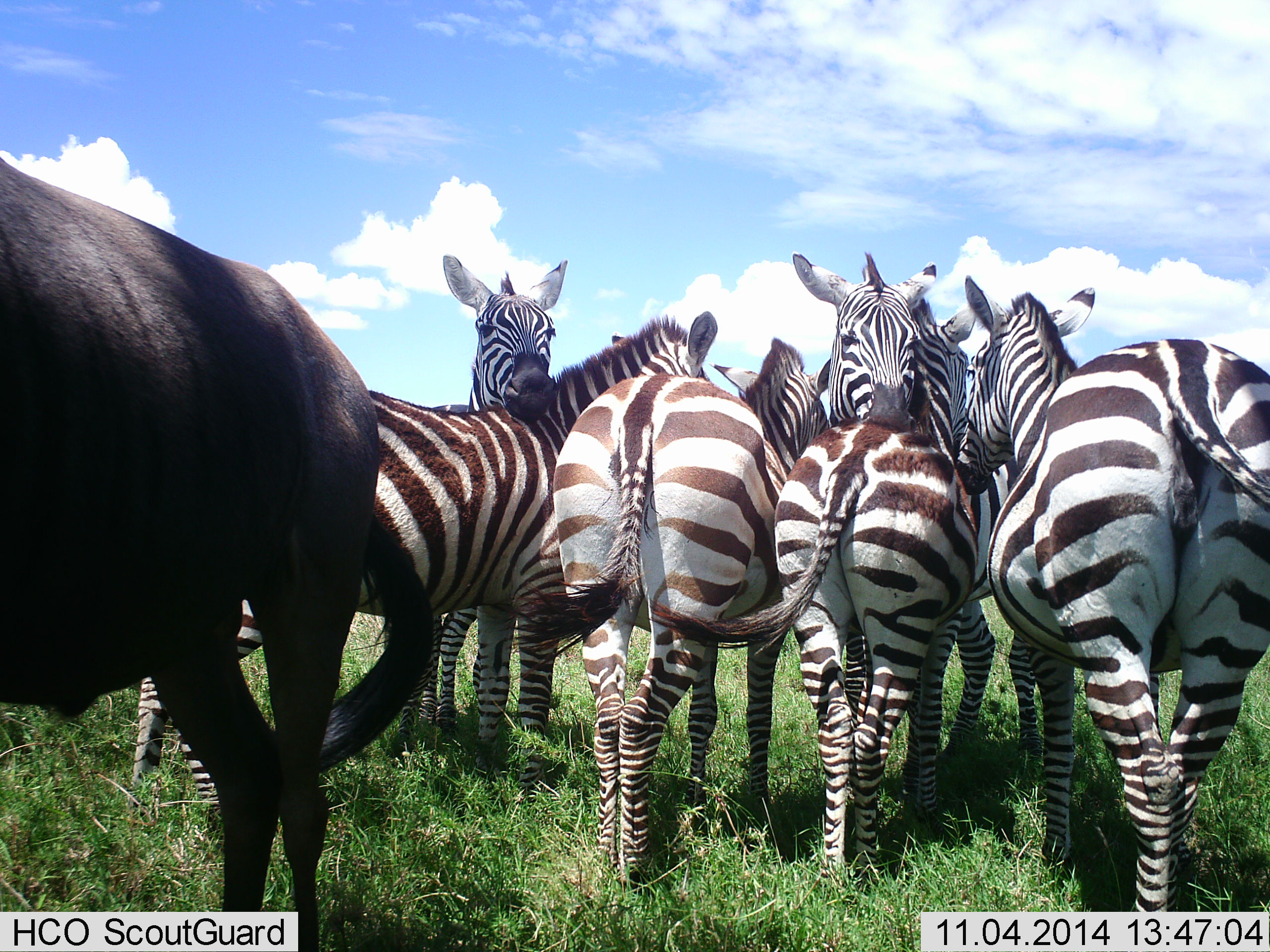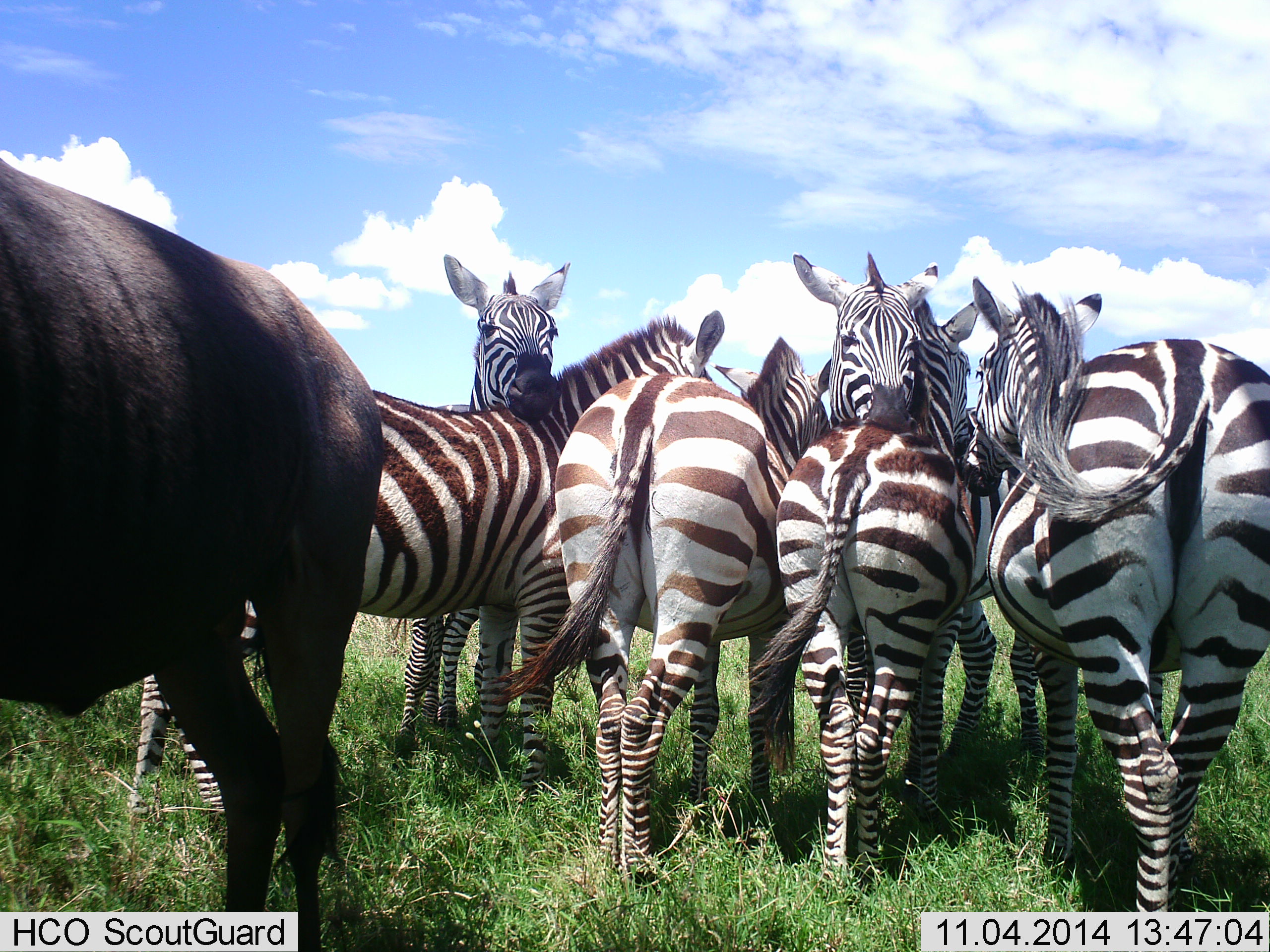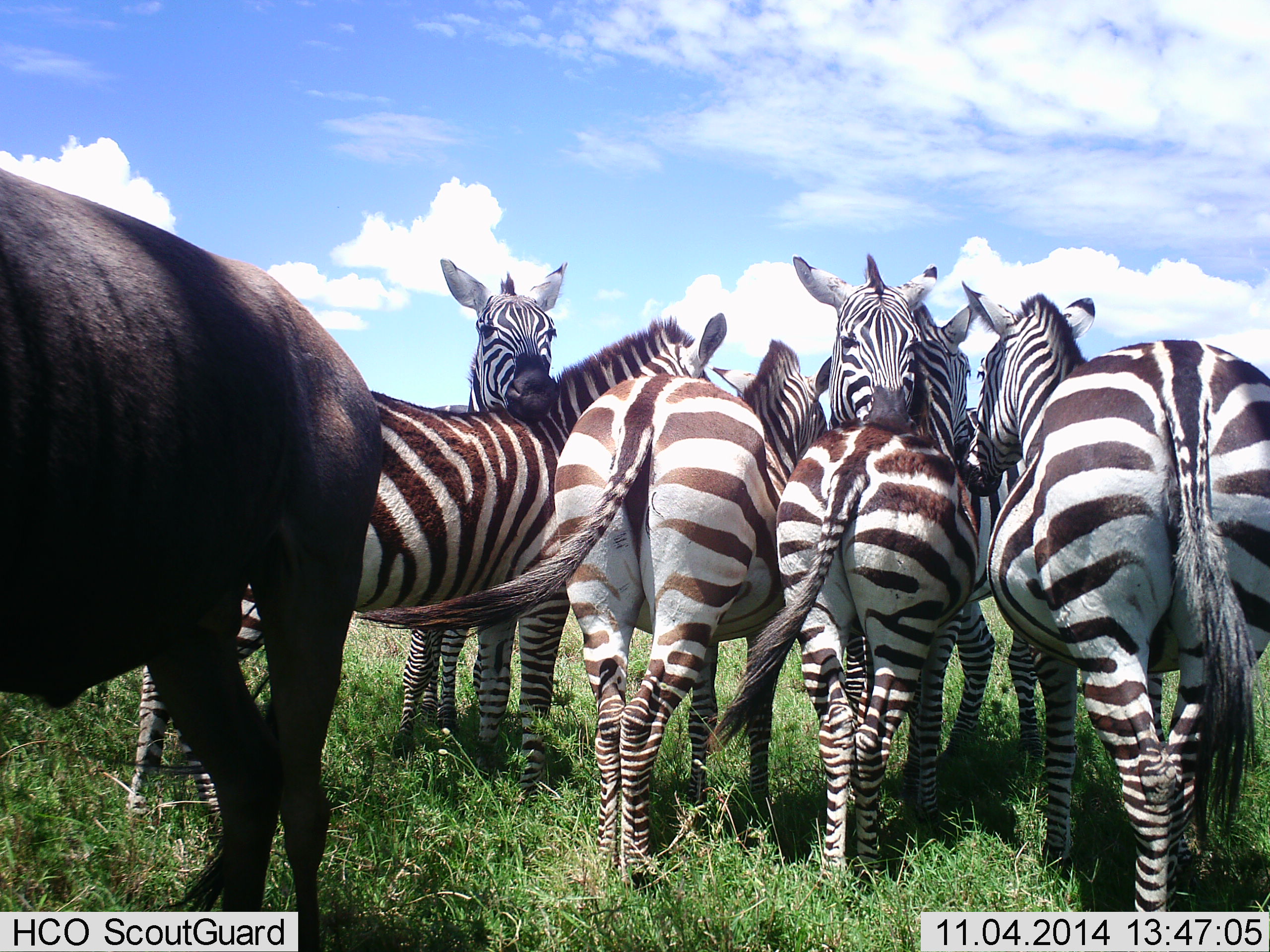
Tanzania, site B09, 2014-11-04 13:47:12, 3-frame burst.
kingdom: Animalia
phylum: Chordata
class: Mammalia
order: Artiodactyla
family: Bovidae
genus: Connochaetes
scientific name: Connochaetes taurinus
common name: blue wildebeest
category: wildebeest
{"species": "wildebeest (blue wildebeest) (Connochaetes taurinus)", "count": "1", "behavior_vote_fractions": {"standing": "90%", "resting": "10%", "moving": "0%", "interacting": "0%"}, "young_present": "0%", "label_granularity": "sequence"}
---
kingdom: Animalia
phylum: Chordata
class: Mammalia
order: Perissodactyla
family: Equidae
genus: Equus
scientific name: Equus quagga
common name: plains zebra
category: zebra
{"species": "zebra (plains zebra) (Equus quagga)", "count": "6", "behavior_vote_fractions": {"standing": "77%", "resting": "15%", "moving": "0%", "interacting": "38%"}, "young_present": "0%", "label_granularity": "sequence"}